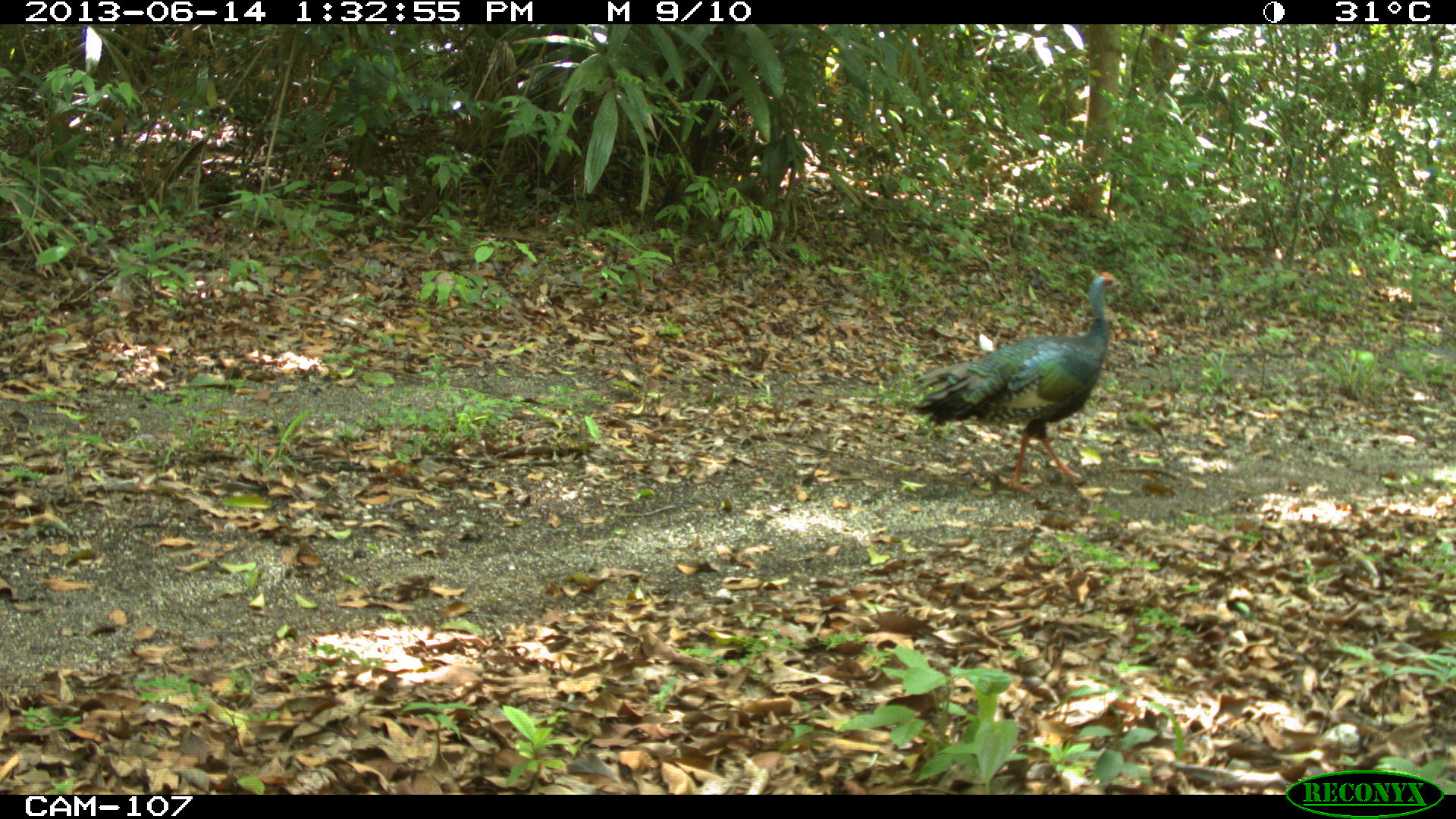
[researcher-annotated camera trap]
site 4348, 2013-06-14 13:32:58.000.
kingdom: Animalia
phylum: Chordata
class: Aves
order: Galliformes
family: Phasianidae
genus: Meleagris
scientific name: Meleagris ocellata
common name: ocellated turkey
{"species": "Meleagris ocellata (ocellated turkey)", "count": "1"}